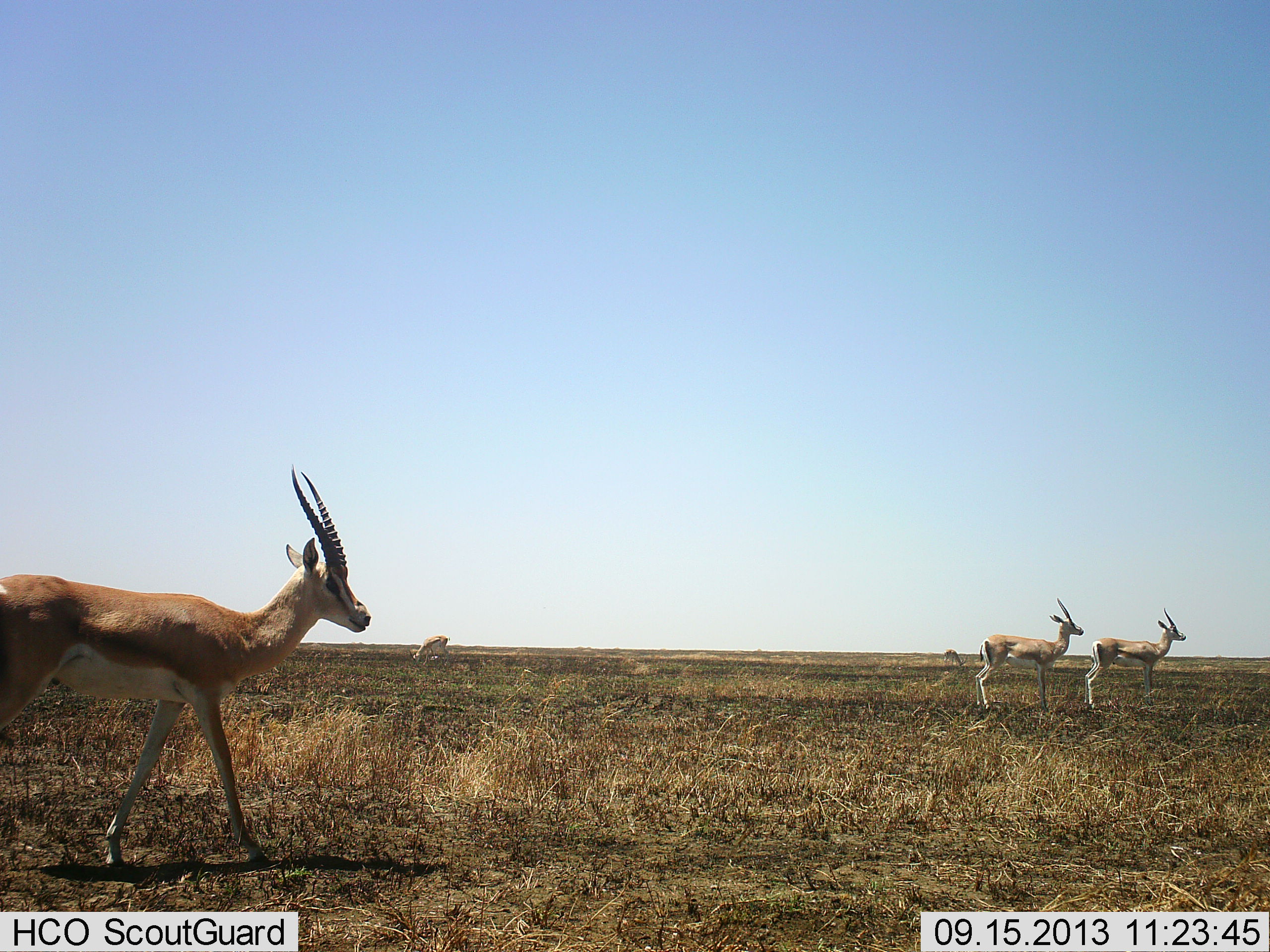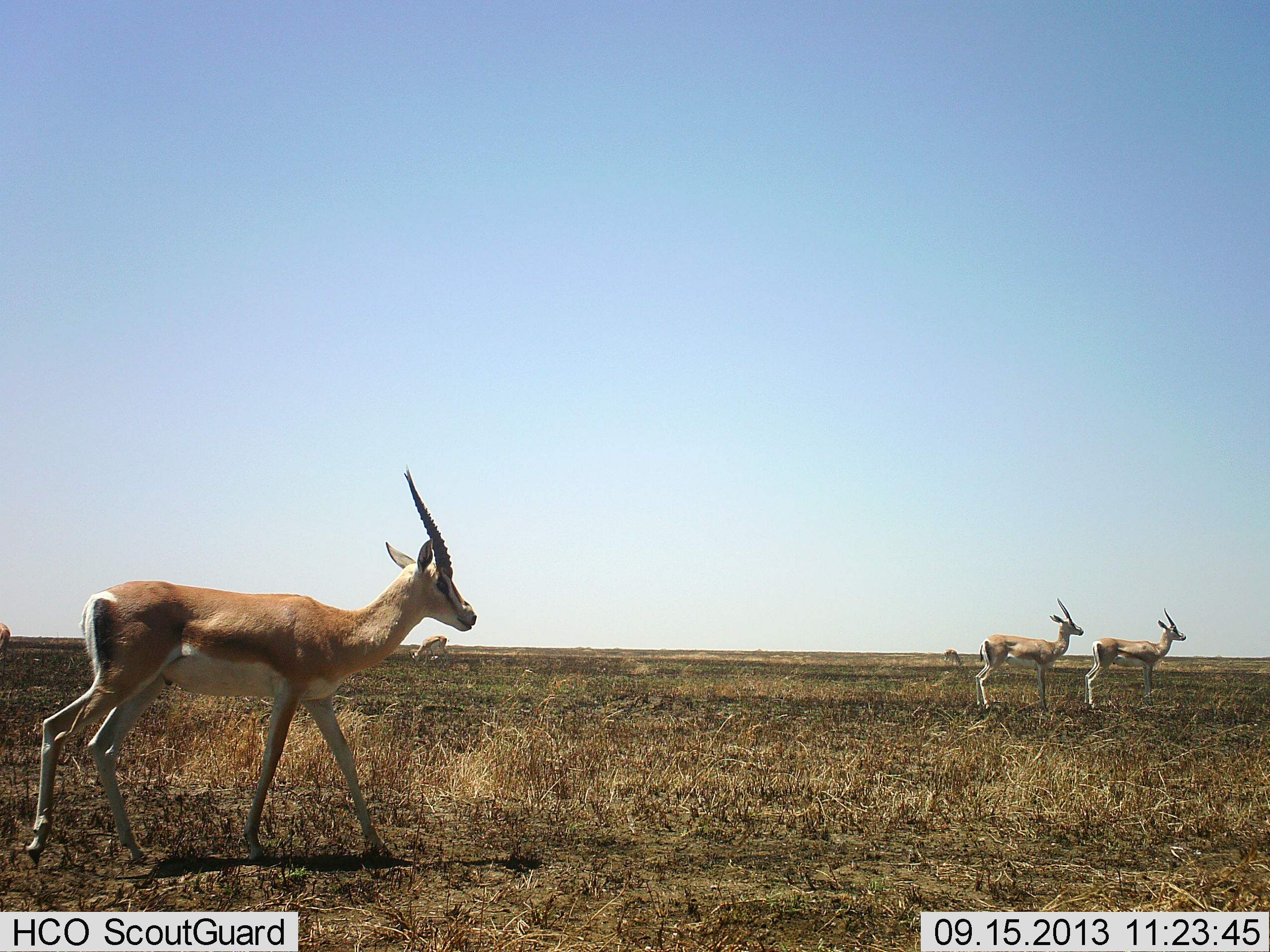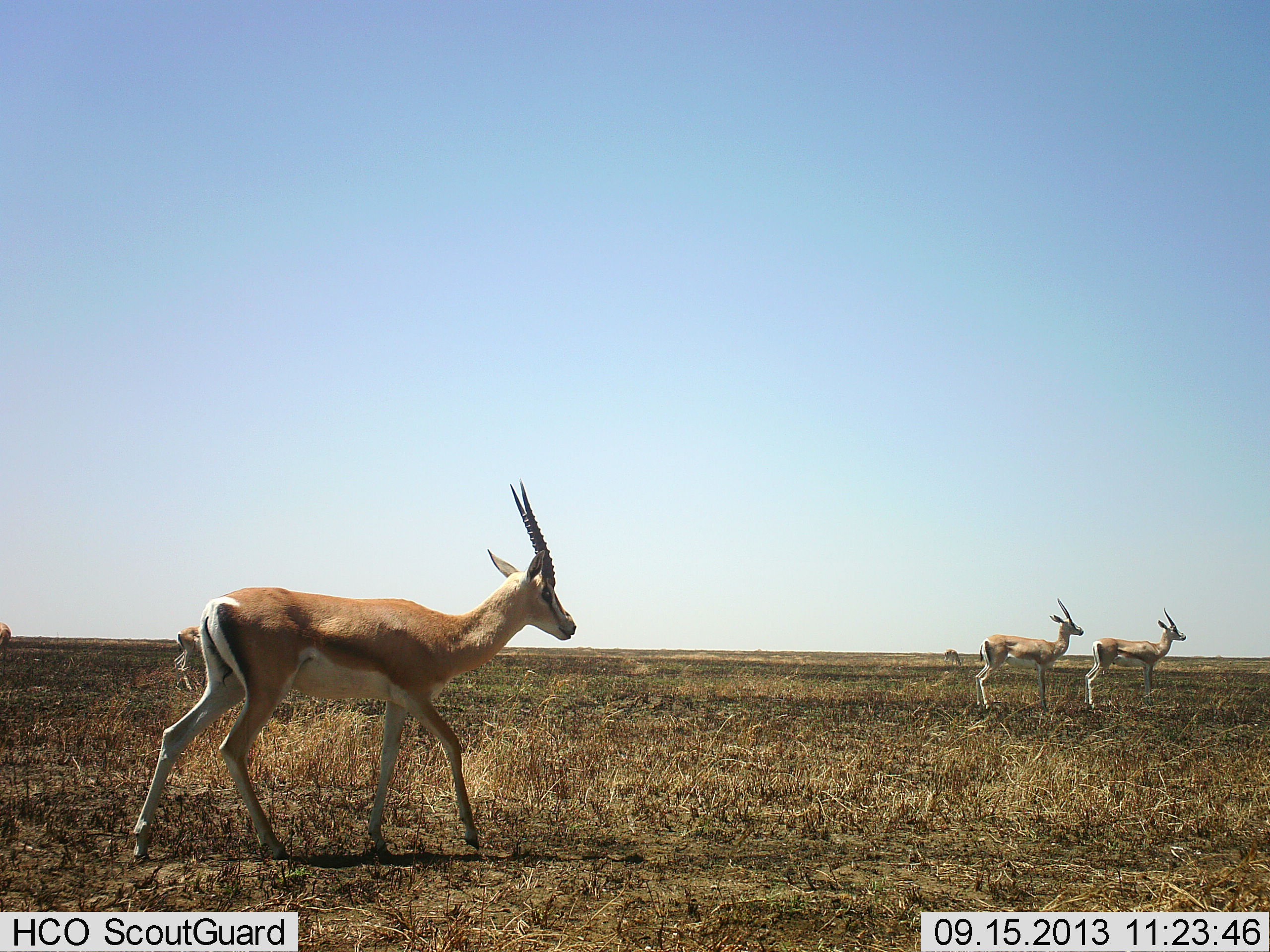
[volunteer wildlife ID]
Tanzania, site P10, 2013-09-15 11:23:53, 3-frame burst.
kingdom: Animalia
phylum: Chordata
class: Mammalia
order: Artiodactyla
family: Bovidae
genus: Nanger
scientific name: Nanger granti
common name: grant's gazelle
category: gazellegrants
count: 5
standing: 88%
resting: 6%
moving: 82%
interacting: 0%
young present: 0%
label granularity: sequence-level